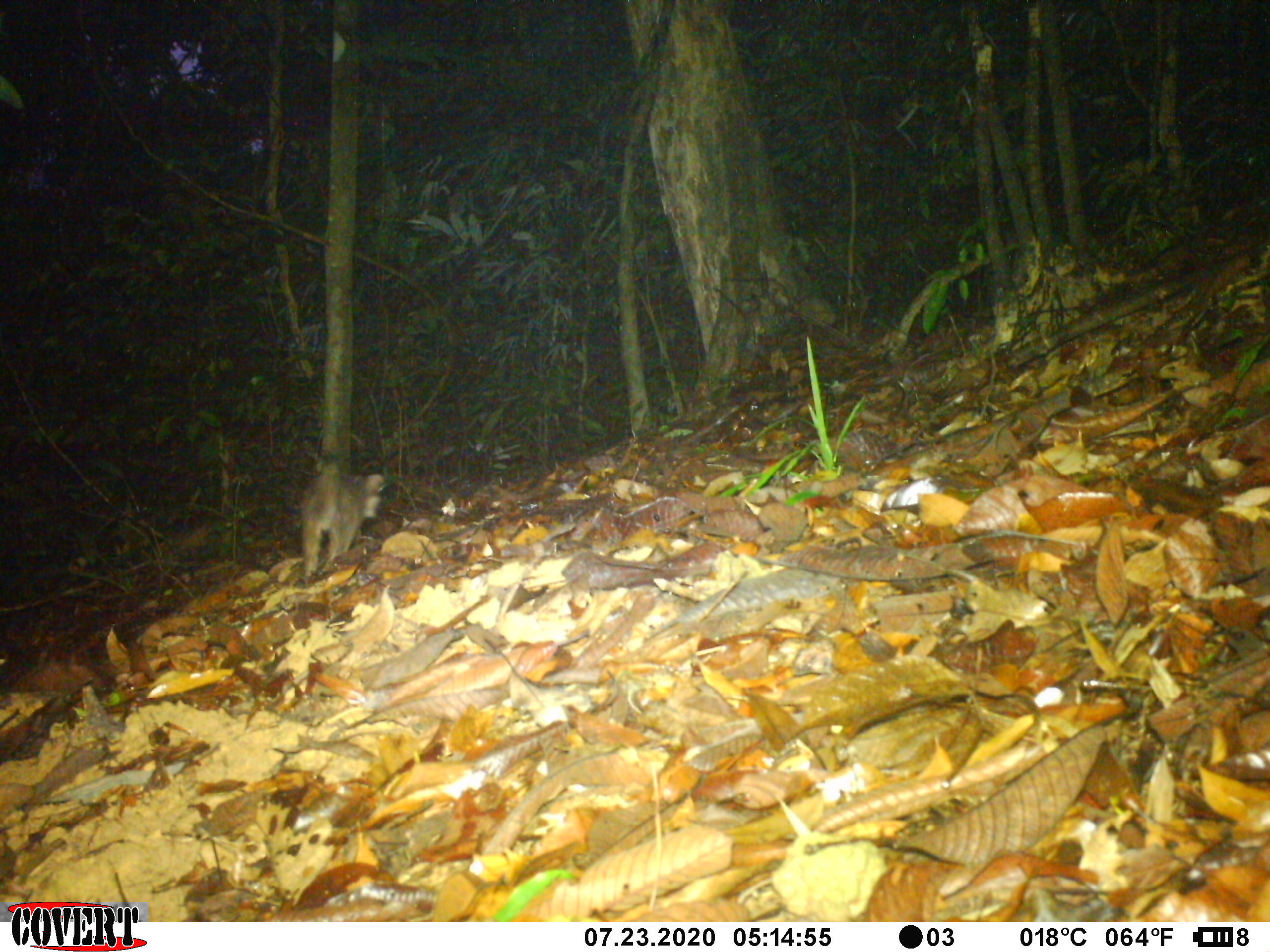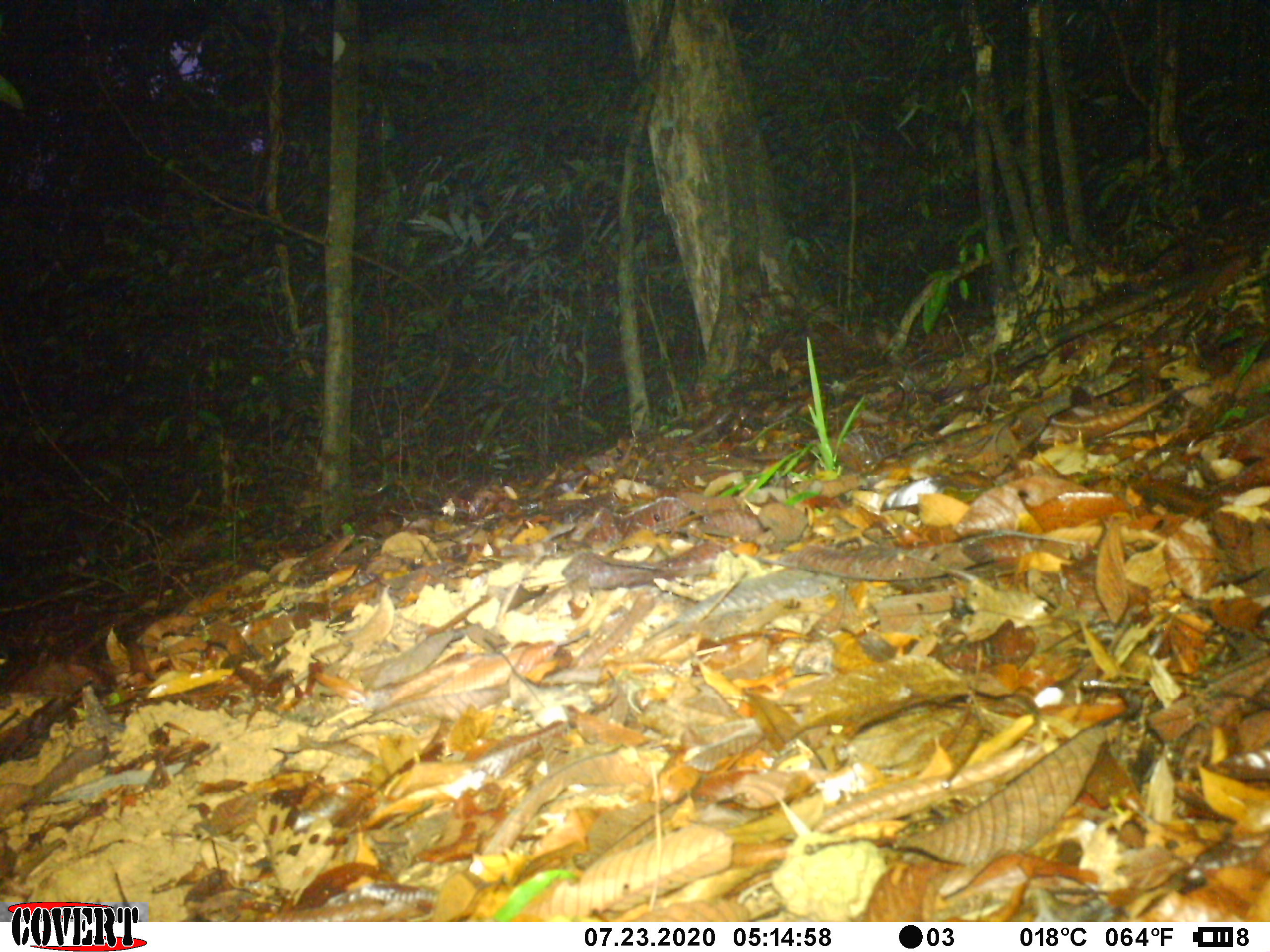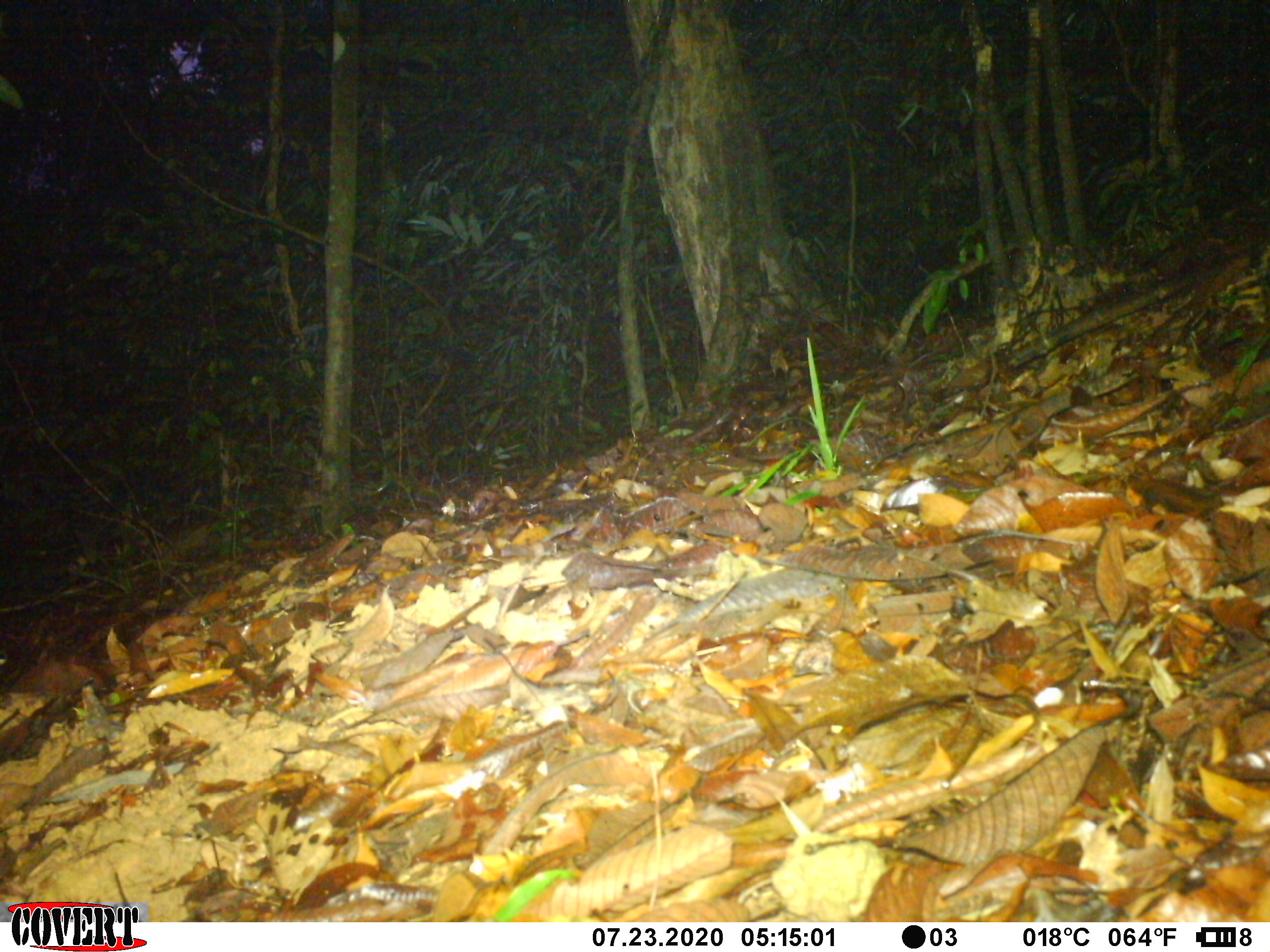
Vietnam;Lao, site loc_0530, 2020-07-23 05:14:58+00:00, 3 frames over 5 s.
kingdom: Animalia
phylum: Chordata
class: Mammalia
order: Carnivora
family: Mustelidae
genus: Melogale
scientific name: Melogale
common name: ferret badger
Ferret badger (Melogale). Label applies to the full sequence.